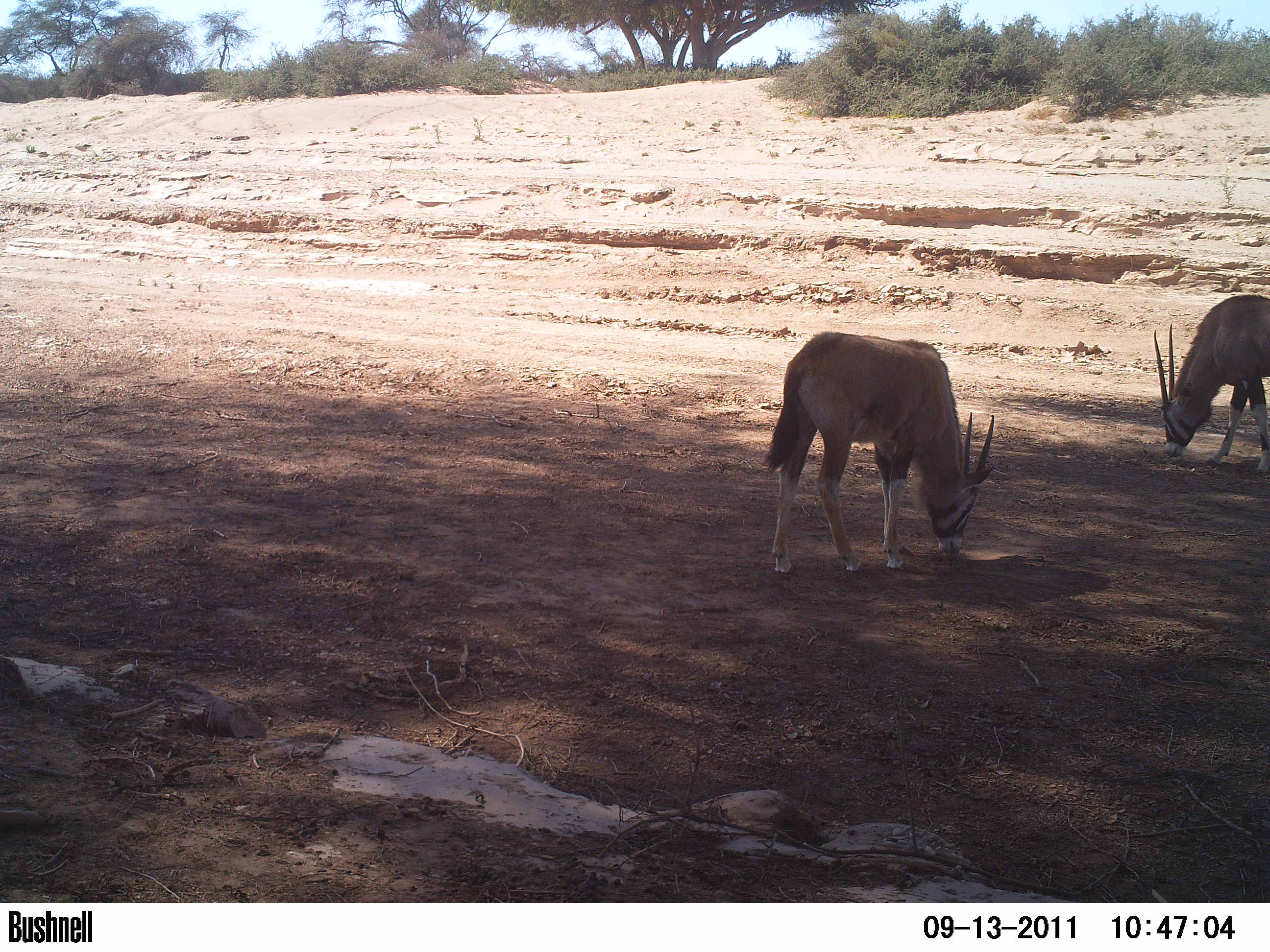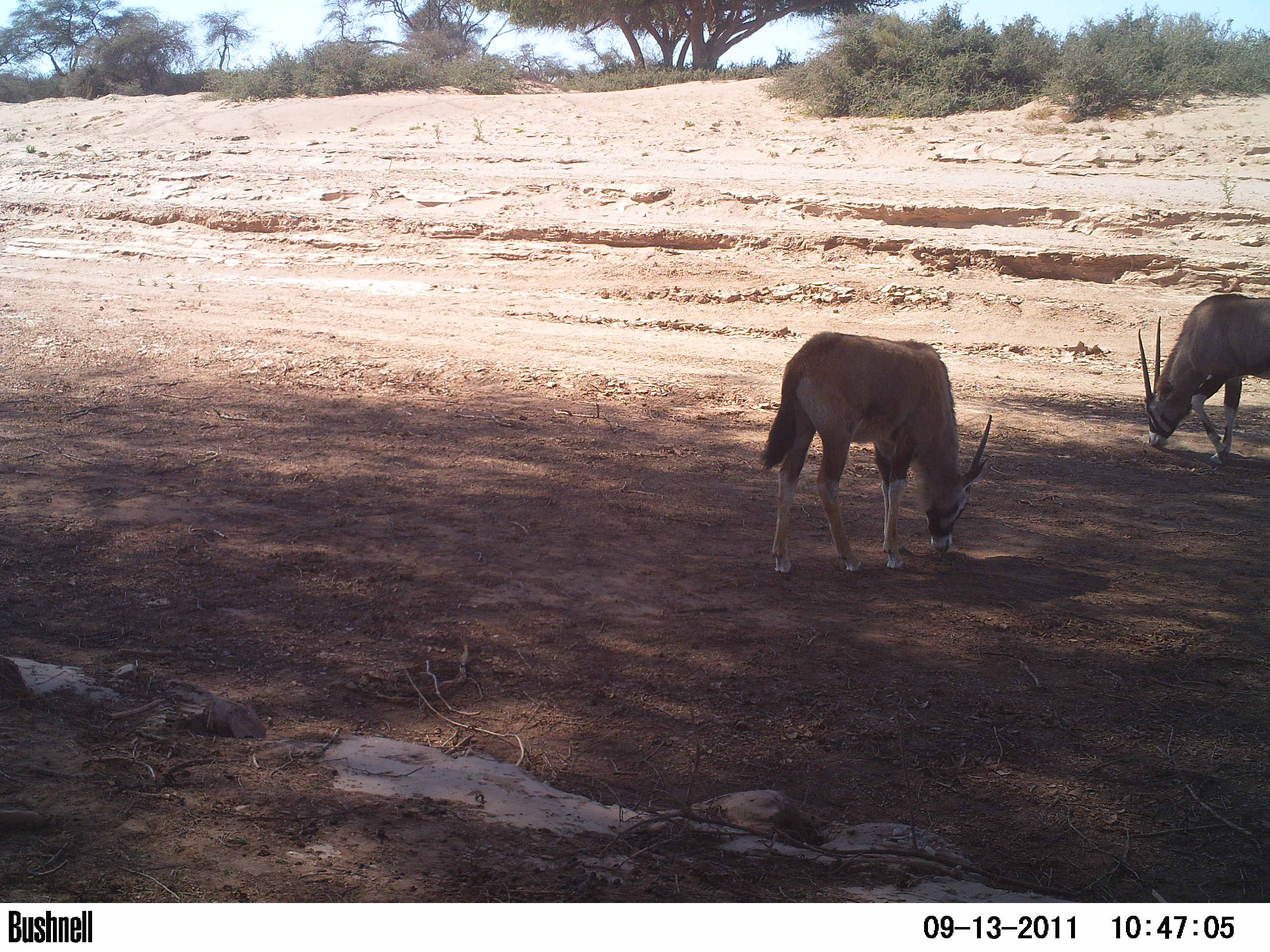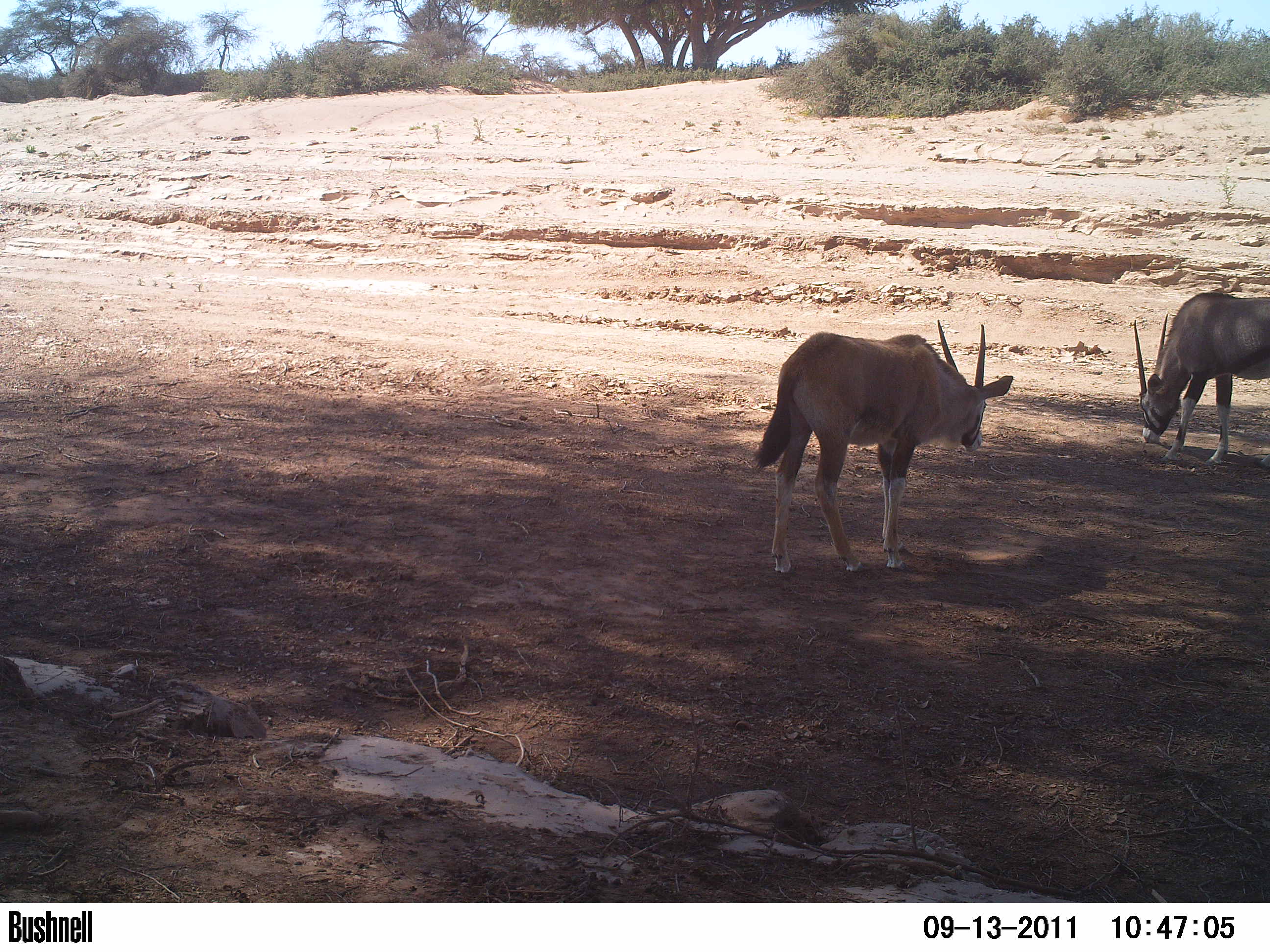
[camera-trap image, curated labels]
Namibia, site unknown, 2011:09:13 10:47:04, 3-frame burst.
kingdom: Animalia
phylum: Chordata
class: Mammalia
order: Artiodactyla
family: Bovidae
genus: Oryx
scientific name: Oryx gazella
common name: gemsbok